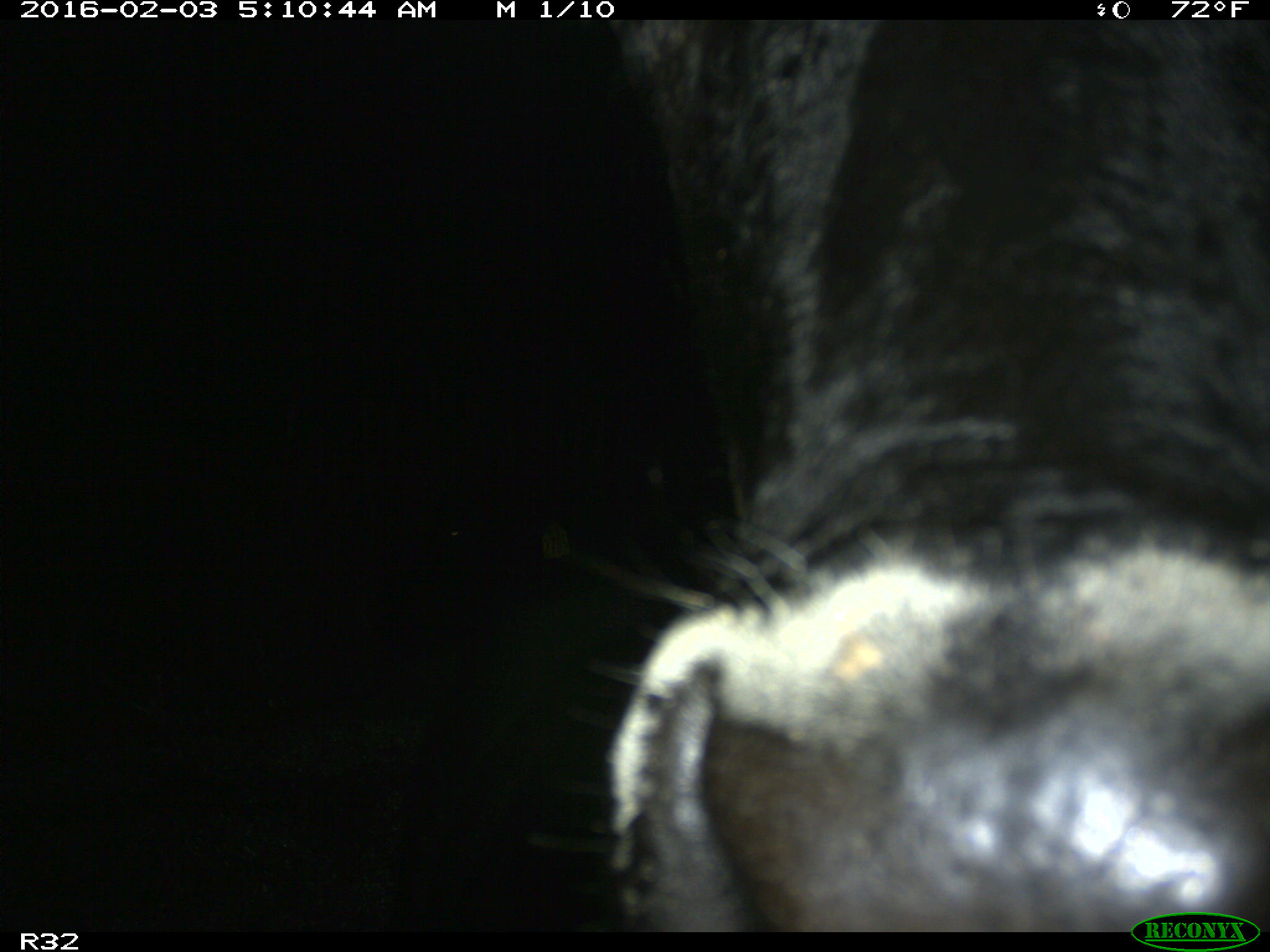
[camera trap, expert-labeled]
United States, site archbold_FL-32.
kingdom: Animalia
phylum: Chordata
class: Mammalia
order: Artiodactyla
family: Bovidae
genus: Bos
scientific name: Bos taurus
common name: domestic cow